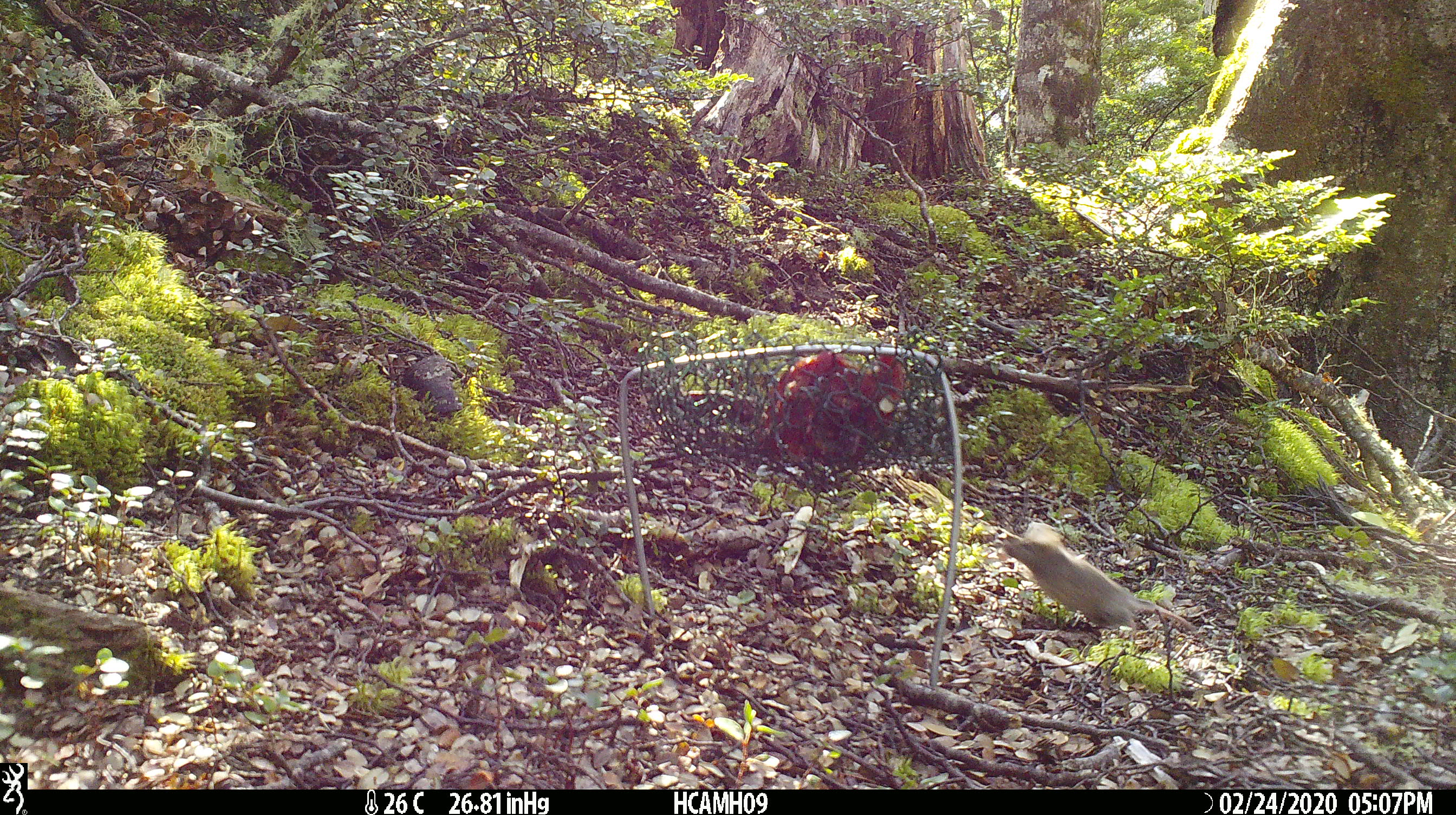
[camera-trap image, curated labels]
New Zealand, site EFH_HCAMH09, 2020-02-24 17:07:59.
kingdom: Animalia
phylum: Chordata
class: Mammalia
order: Rodentia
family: Muridae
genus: Mus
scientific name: Mus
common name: mouse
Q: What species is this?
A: Mouse (Mus).